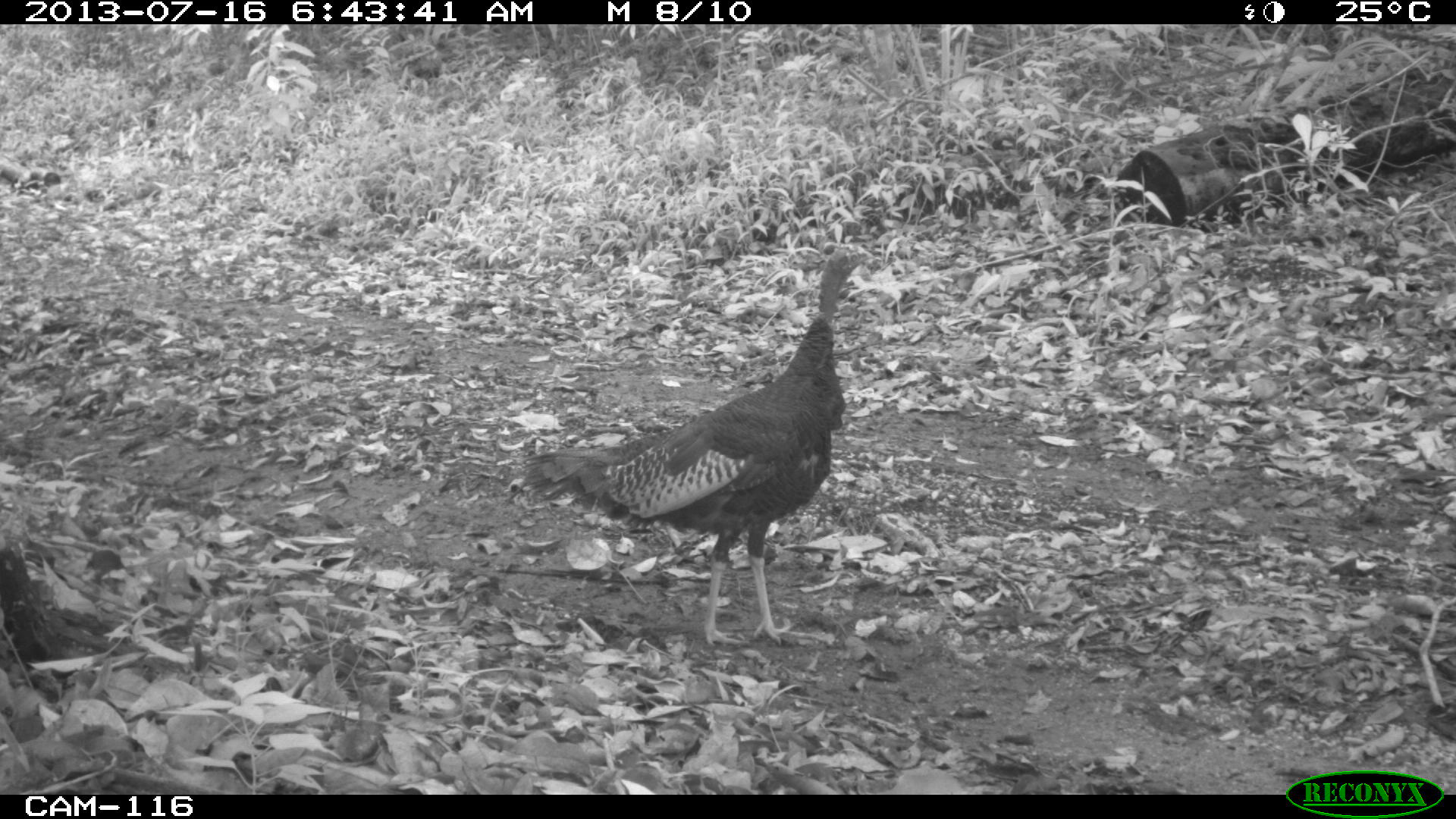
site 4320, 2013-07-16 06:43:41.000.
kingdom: Animalia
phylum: Chordata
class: Aves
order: Galliformes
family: Phasianidae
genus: Meleagris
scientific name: Meleagris ocellata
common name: ocellated turkey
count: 1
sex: male